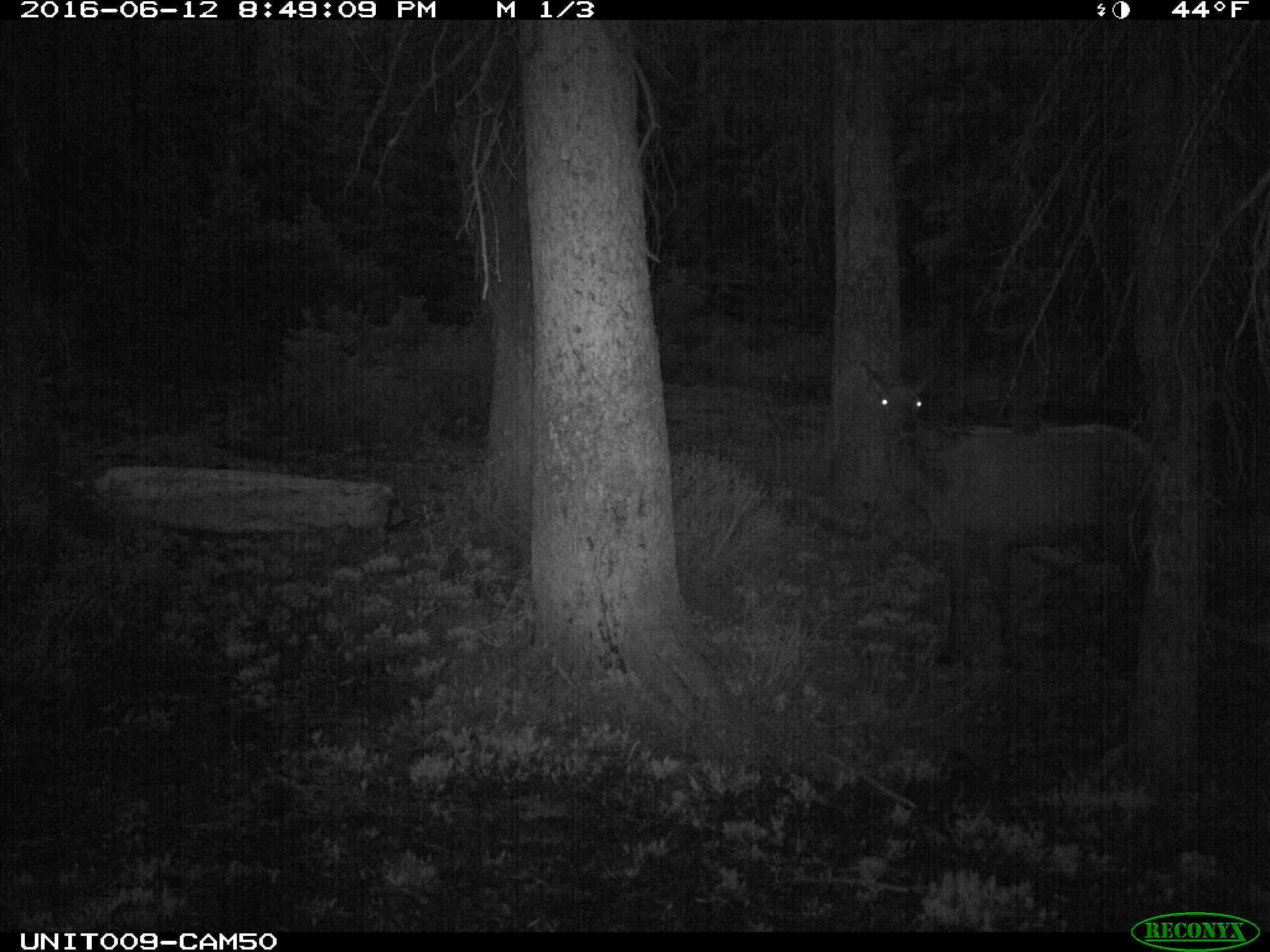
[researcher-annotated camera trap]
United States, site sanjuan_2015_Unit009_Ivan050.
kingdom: Animalia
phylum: Chordata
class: Mammalia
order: Artiodactyla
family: Cervidae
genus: Cervus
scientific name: Cervus elaphus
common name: red deer